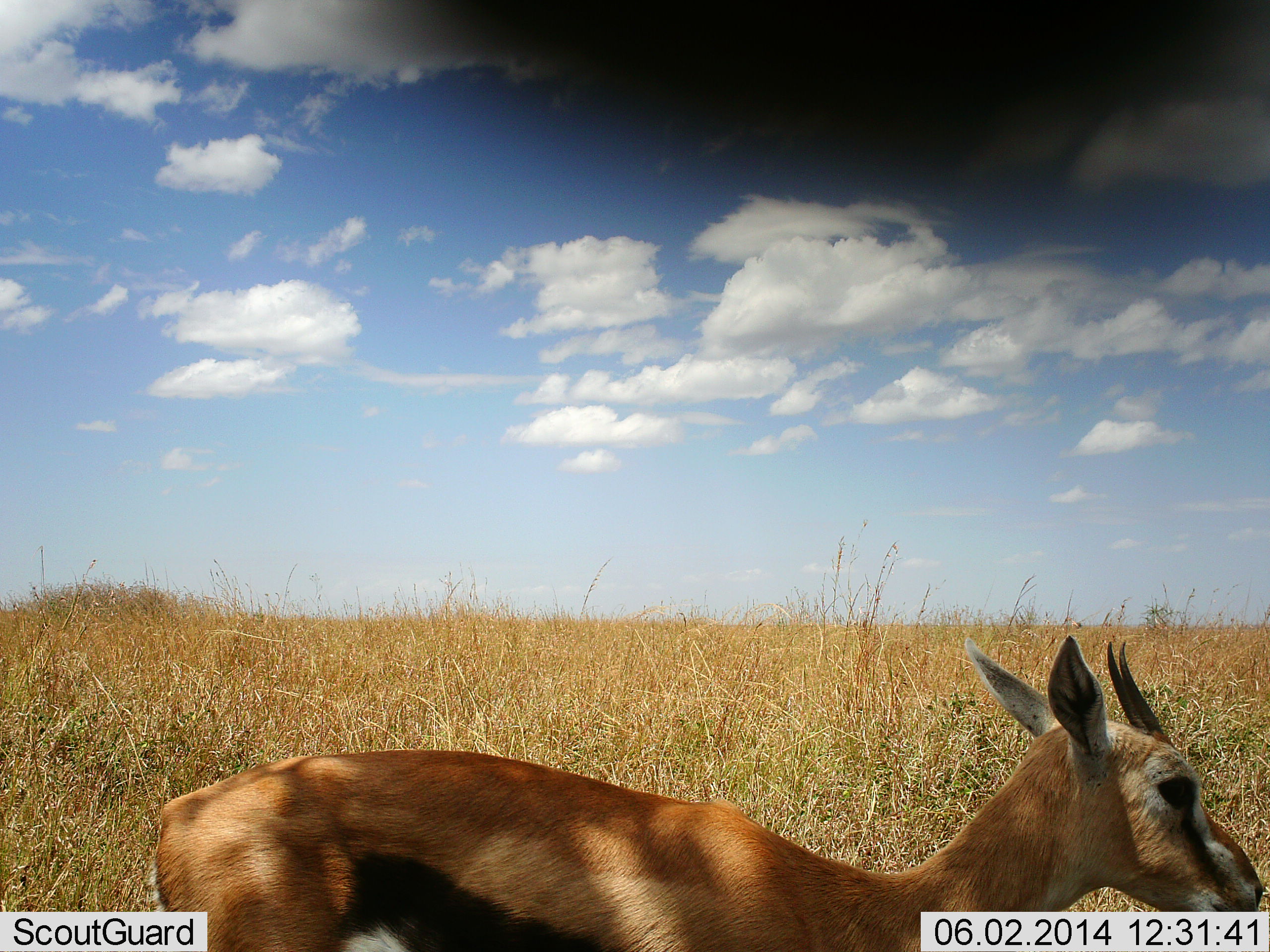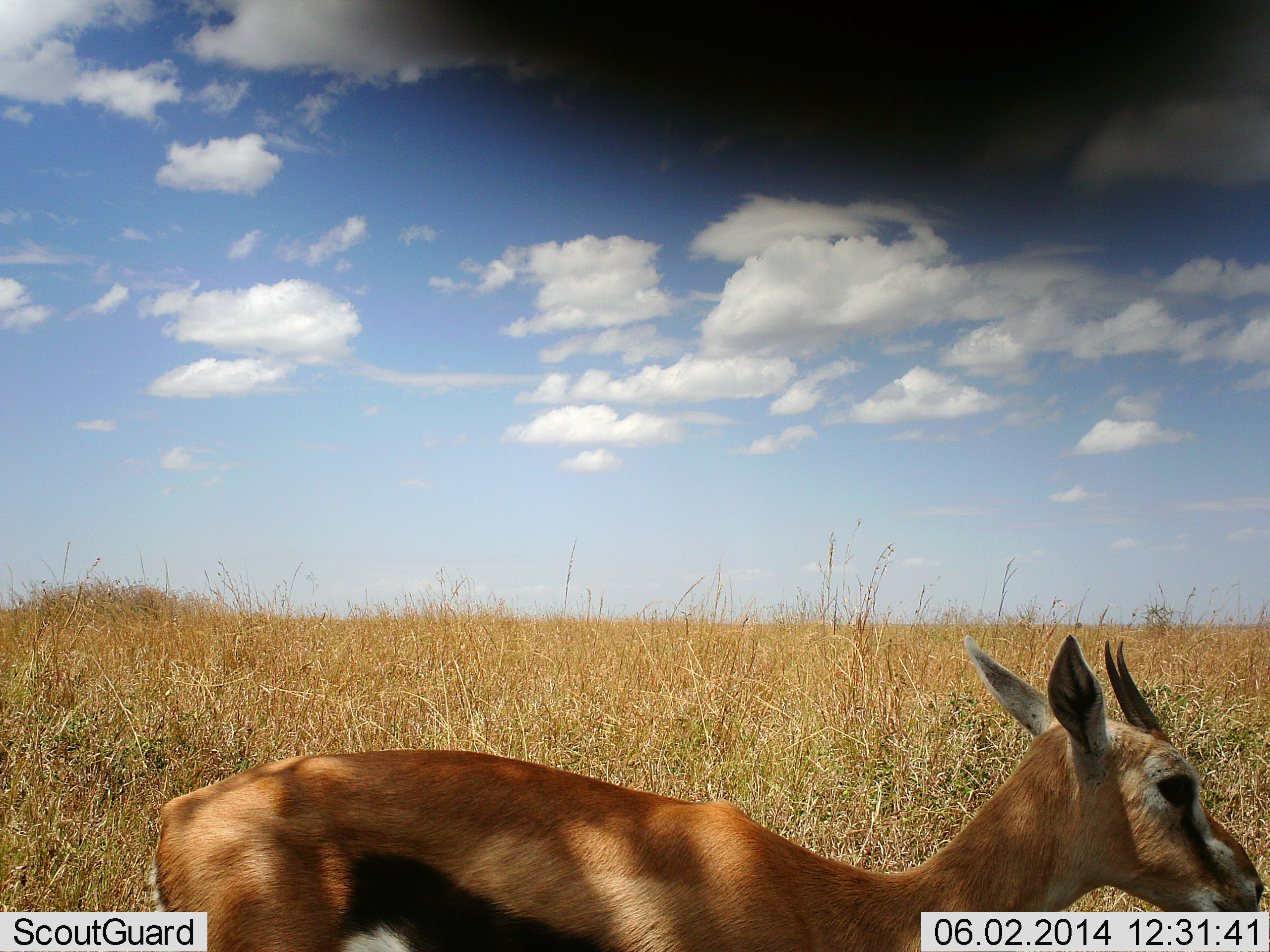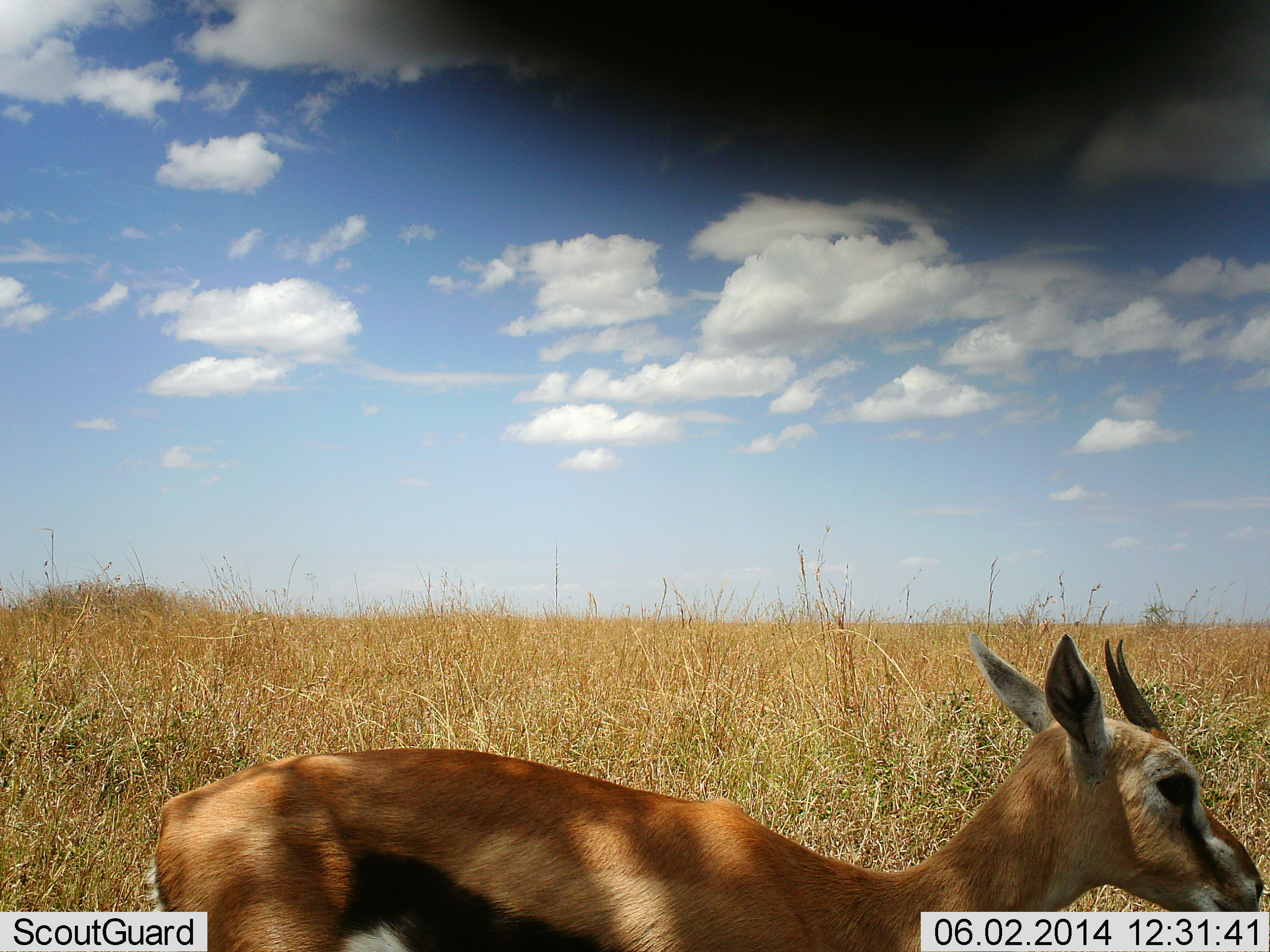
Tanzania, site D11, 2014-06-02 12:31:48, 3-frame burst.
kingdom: Animalia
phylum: Chordata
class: Mammalia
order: Artiodactyla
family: Bovidae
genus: Eudorcas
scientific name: Eudorcas thomsonii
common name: thomson's gazelle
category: gazellethomsons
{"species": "gazellethomsons (thomson's gazelle) (Eudorcas thomsonii)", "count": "1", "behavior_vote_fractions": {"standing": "100%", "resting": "0%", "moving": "0%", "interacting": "0%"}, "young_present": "0%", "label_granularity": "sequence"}